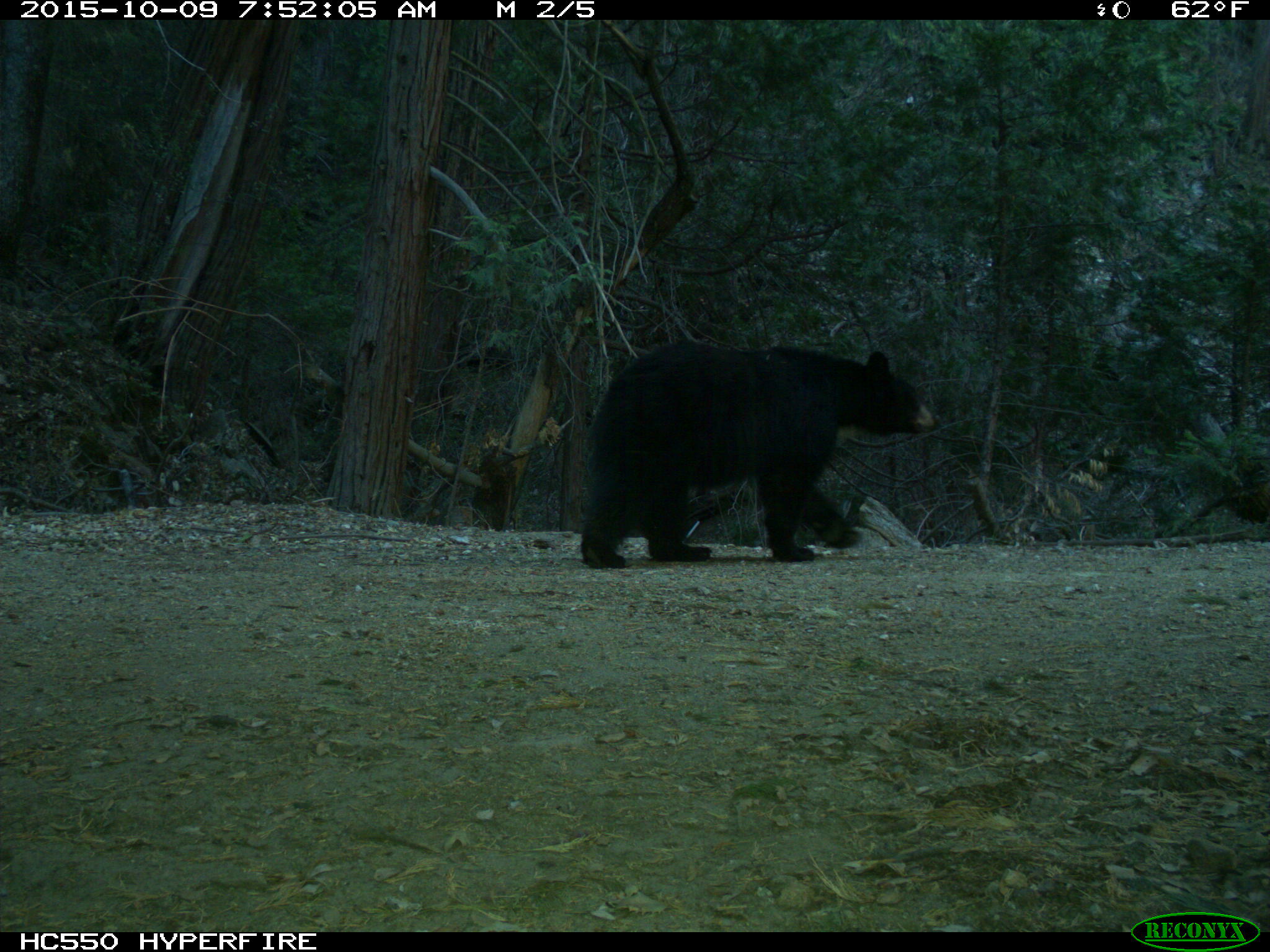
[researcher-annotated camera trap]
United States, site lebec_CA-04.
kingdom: Animalia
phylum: Chordata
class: Mammalia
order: Carnivora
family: Ursidae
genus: Ursus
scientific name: Ursus americanus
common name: american black bear